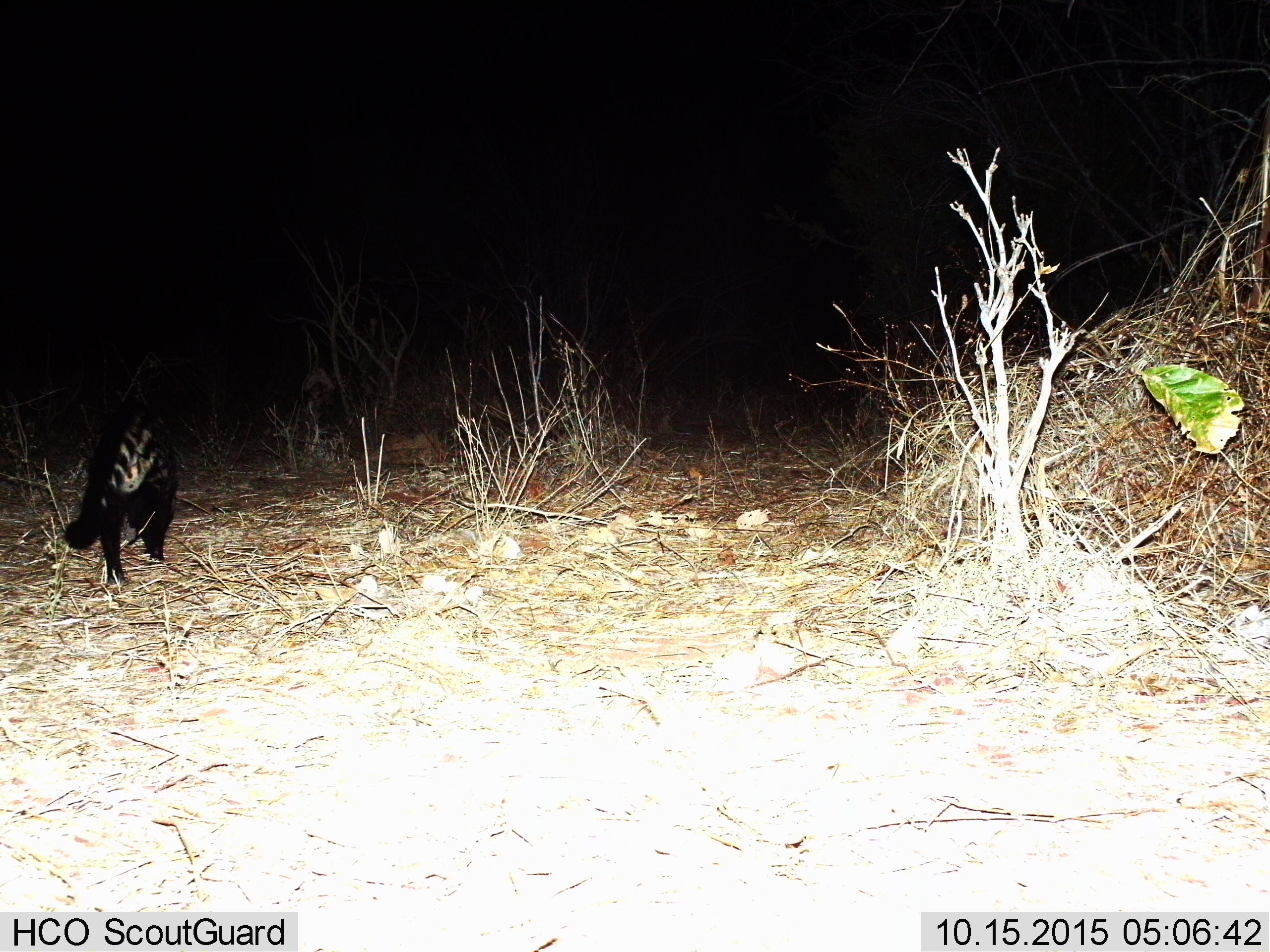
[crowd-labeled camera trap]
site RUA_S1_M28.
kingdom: Animalia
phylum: Chordata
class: Mammalia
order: Carnivora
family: Viverridae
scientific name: Viverridae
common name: civet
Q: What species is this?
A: Civet (Viverridae).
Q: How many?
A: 1.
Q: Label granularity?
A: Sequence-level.